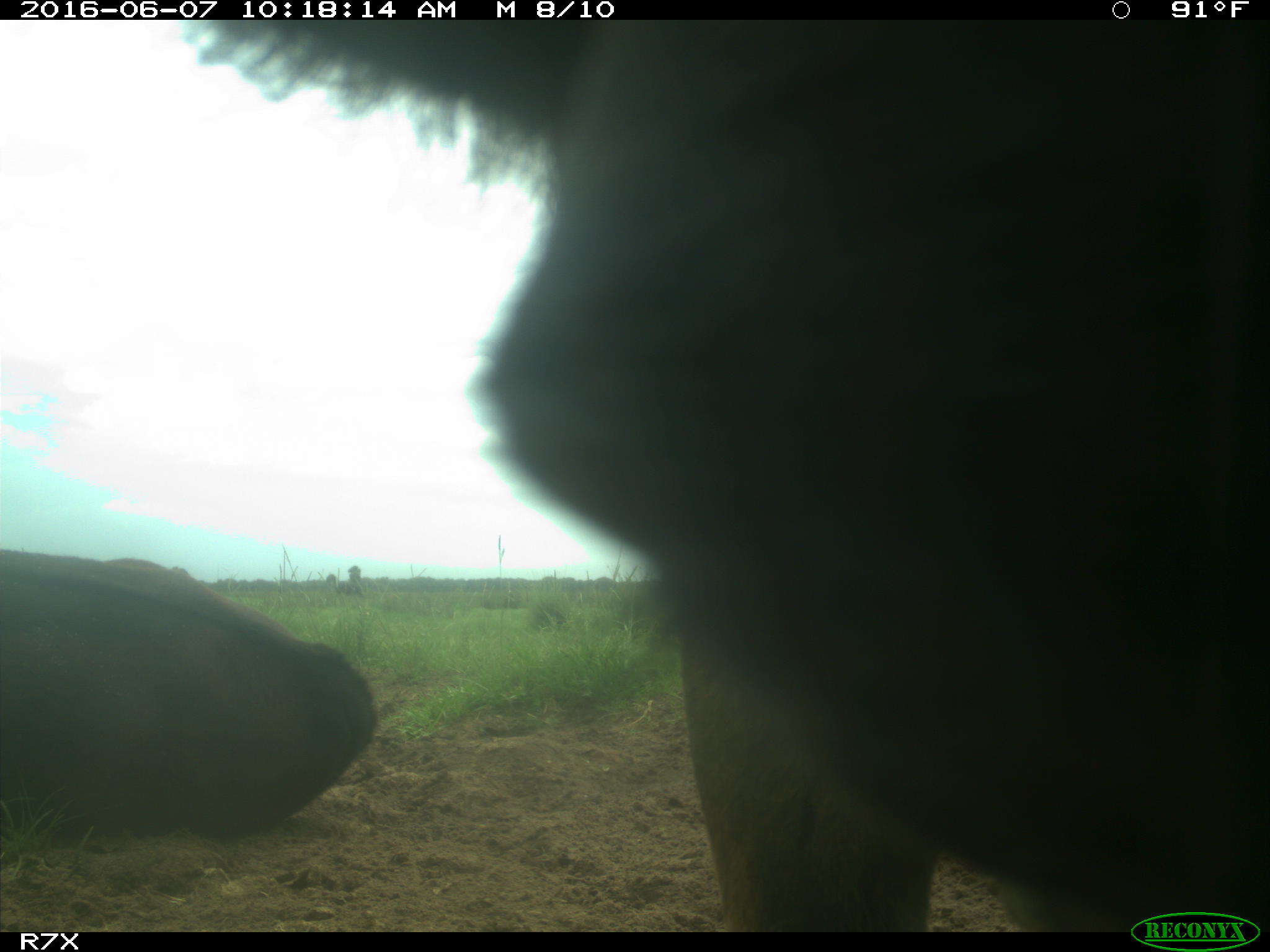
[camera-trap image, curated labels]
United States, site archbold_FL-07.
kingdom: Animalia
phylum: Chordata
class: Mammalia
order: Artiodactyla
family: Bovidae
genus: Bos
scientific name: Bos taurus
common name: domestic cow